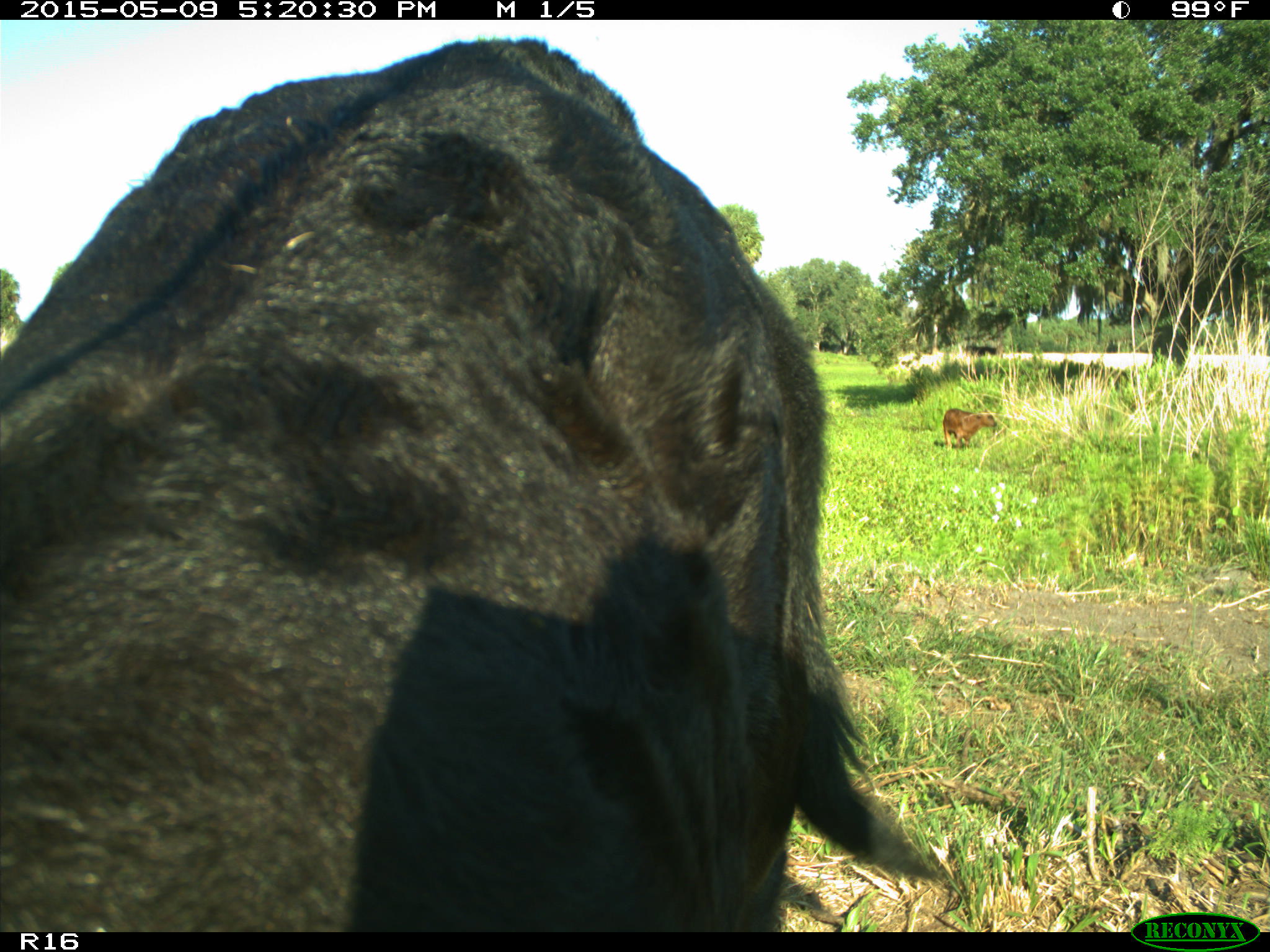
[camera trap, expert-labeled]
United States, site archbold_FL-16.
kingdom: Animalia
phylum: Chordata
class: Mammalia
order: Artiodactyla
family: Suidae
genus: Sus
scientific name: Sus scrofa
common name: wild boar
Sus scrofa (wild boar).